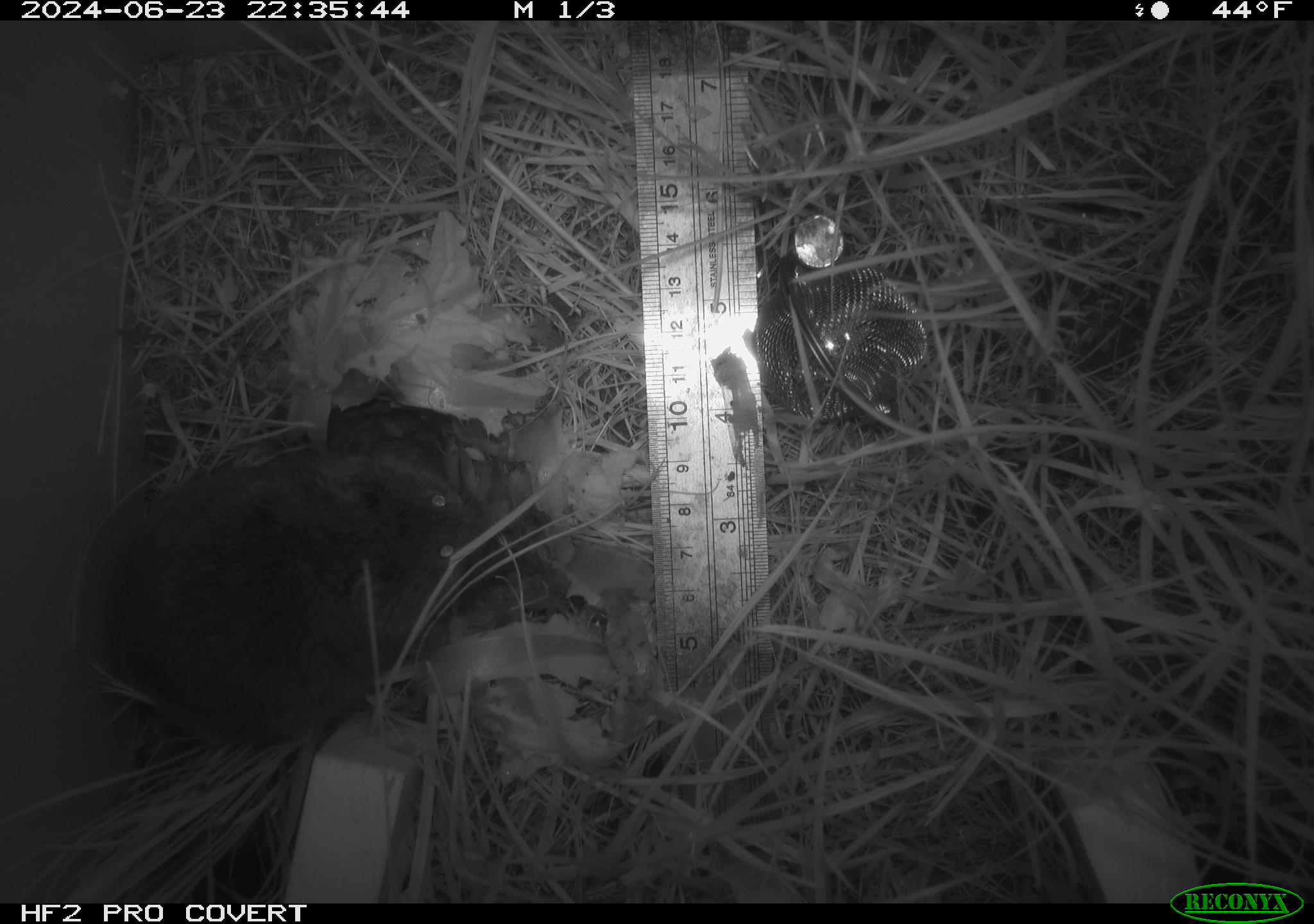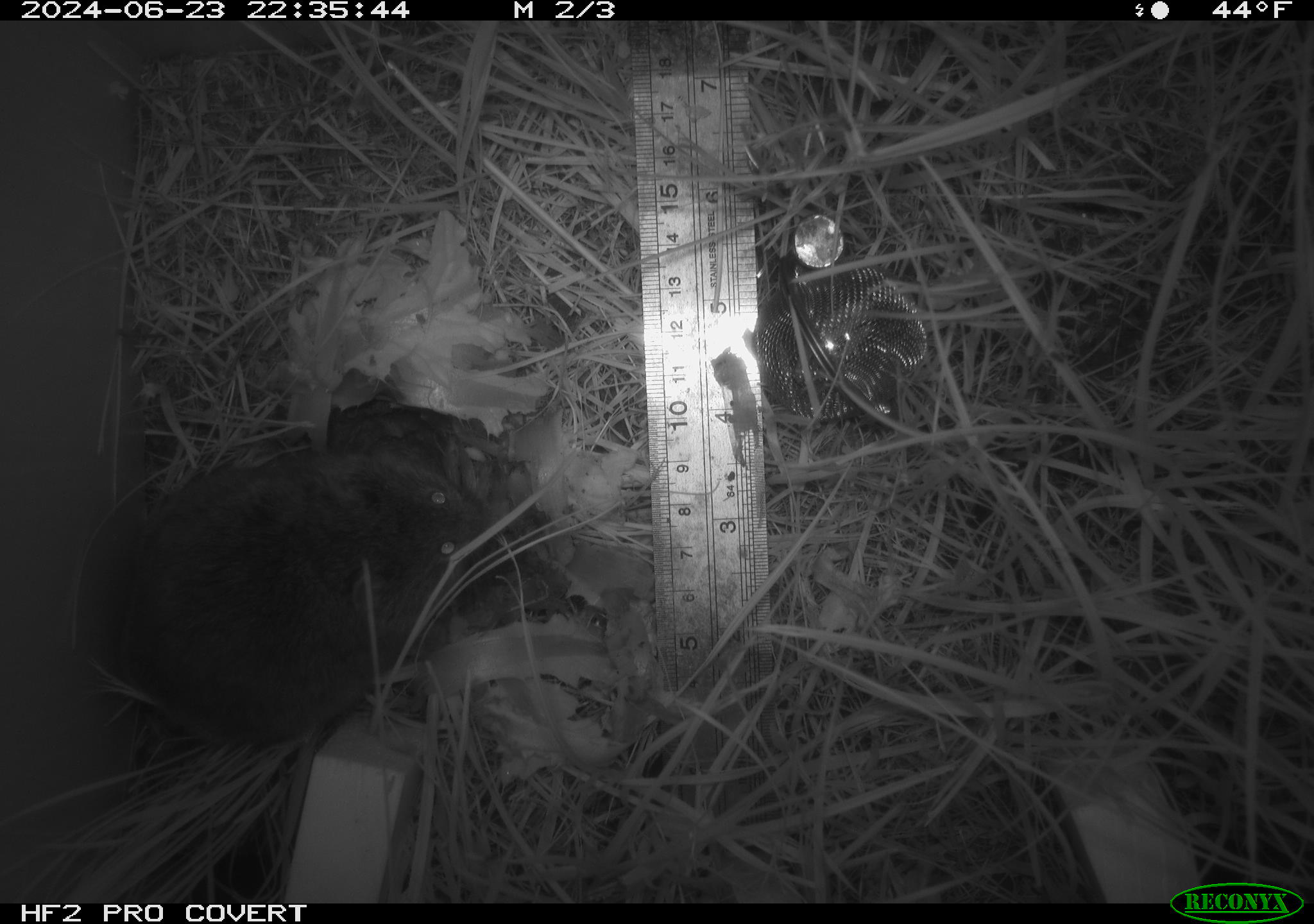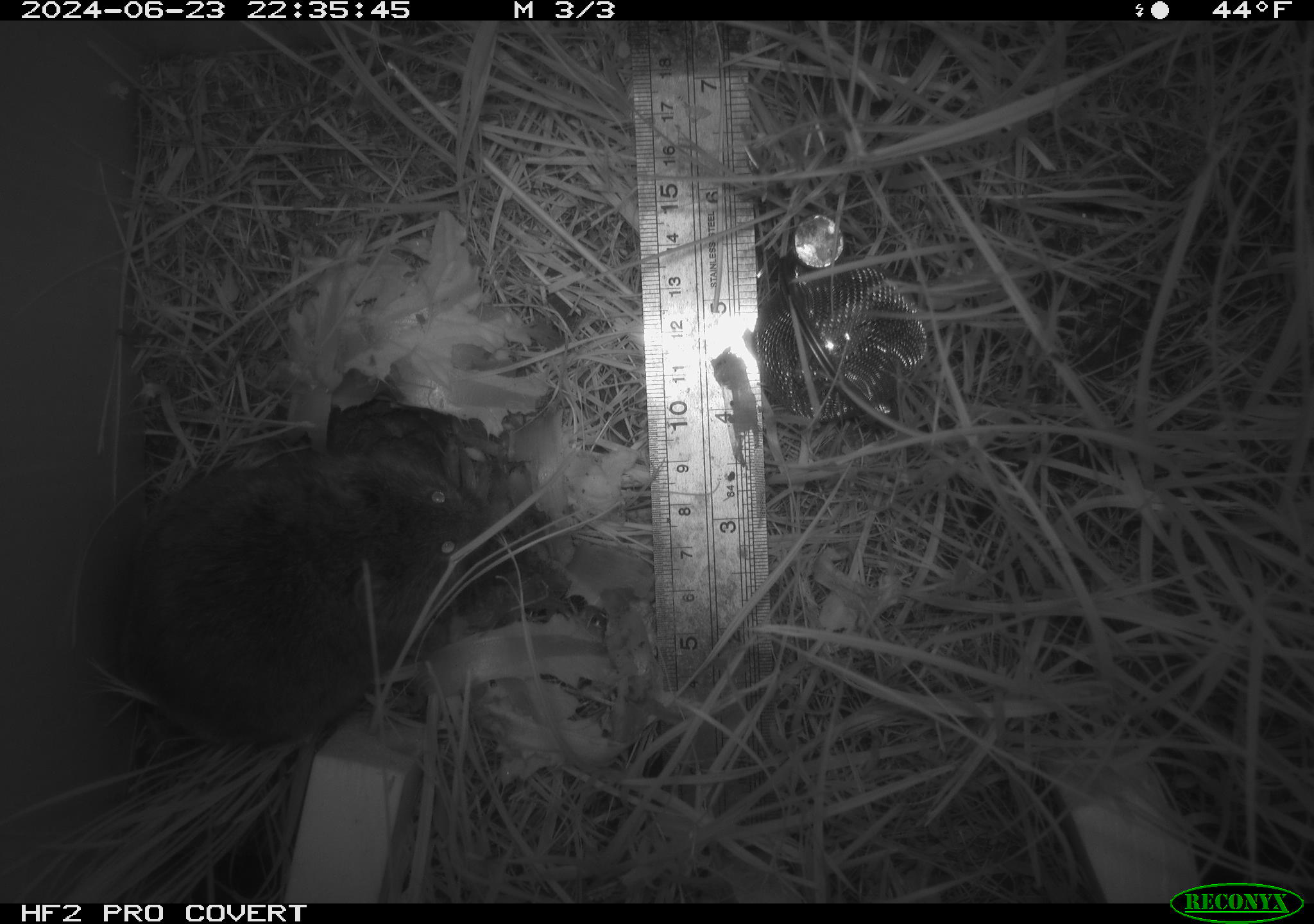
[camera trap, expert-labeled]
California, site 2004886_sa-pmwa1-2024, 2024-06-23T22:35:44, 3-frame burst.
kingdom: Animalia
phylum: Chordata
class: Mammalia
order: Rodentia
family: Cricetidae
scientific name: Arvicolinae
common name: voles, lemmings, and muskrats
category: arvicolinae subfamily